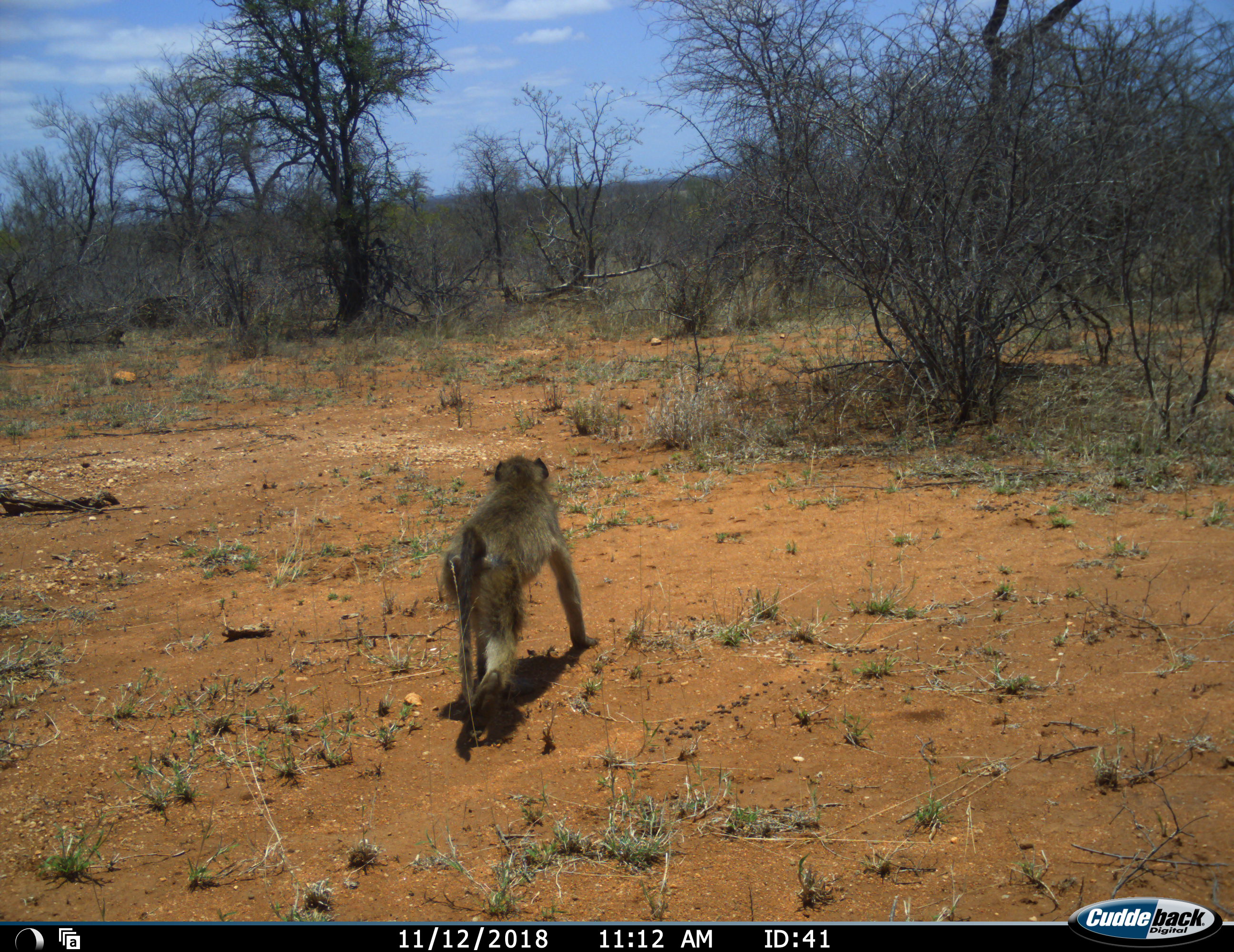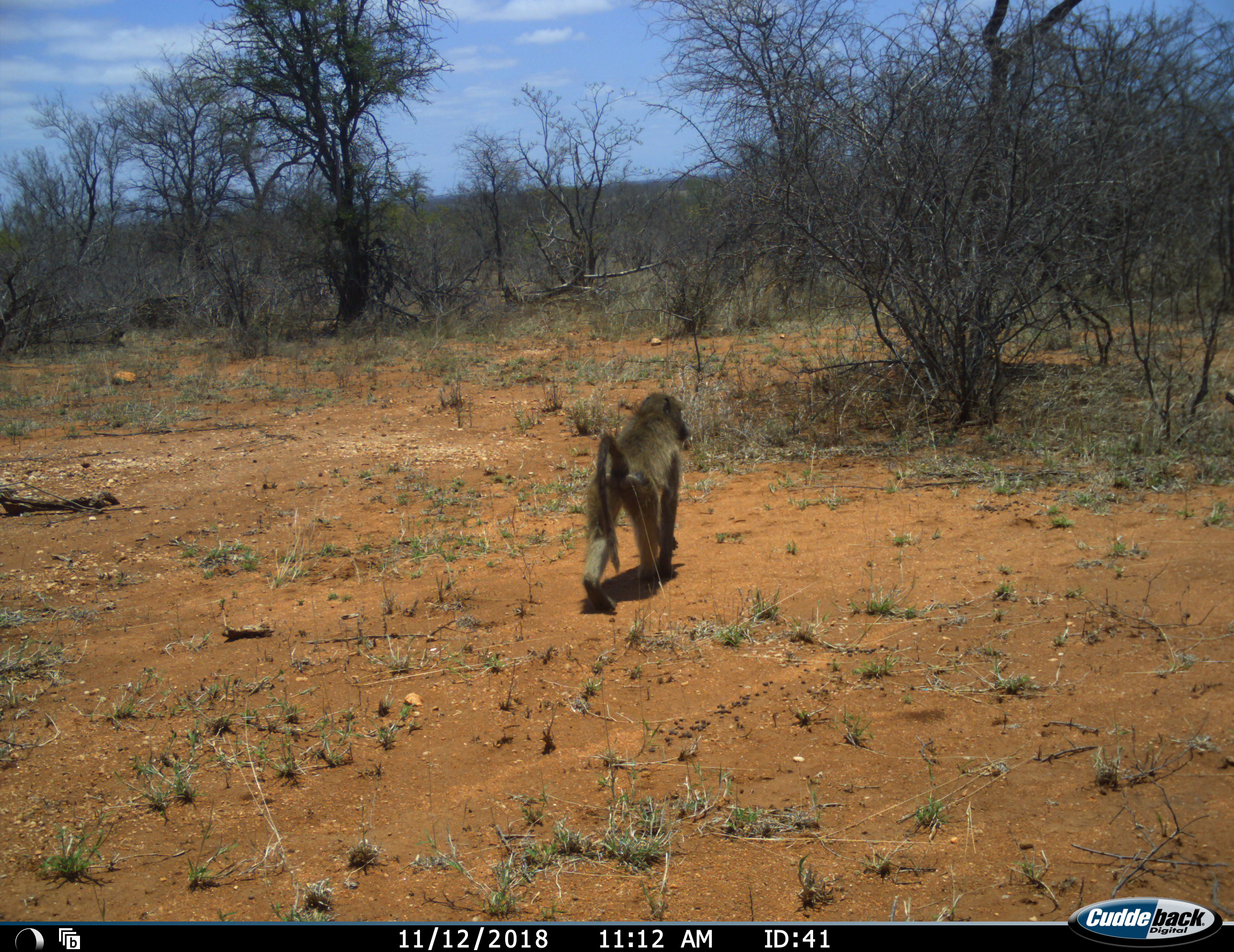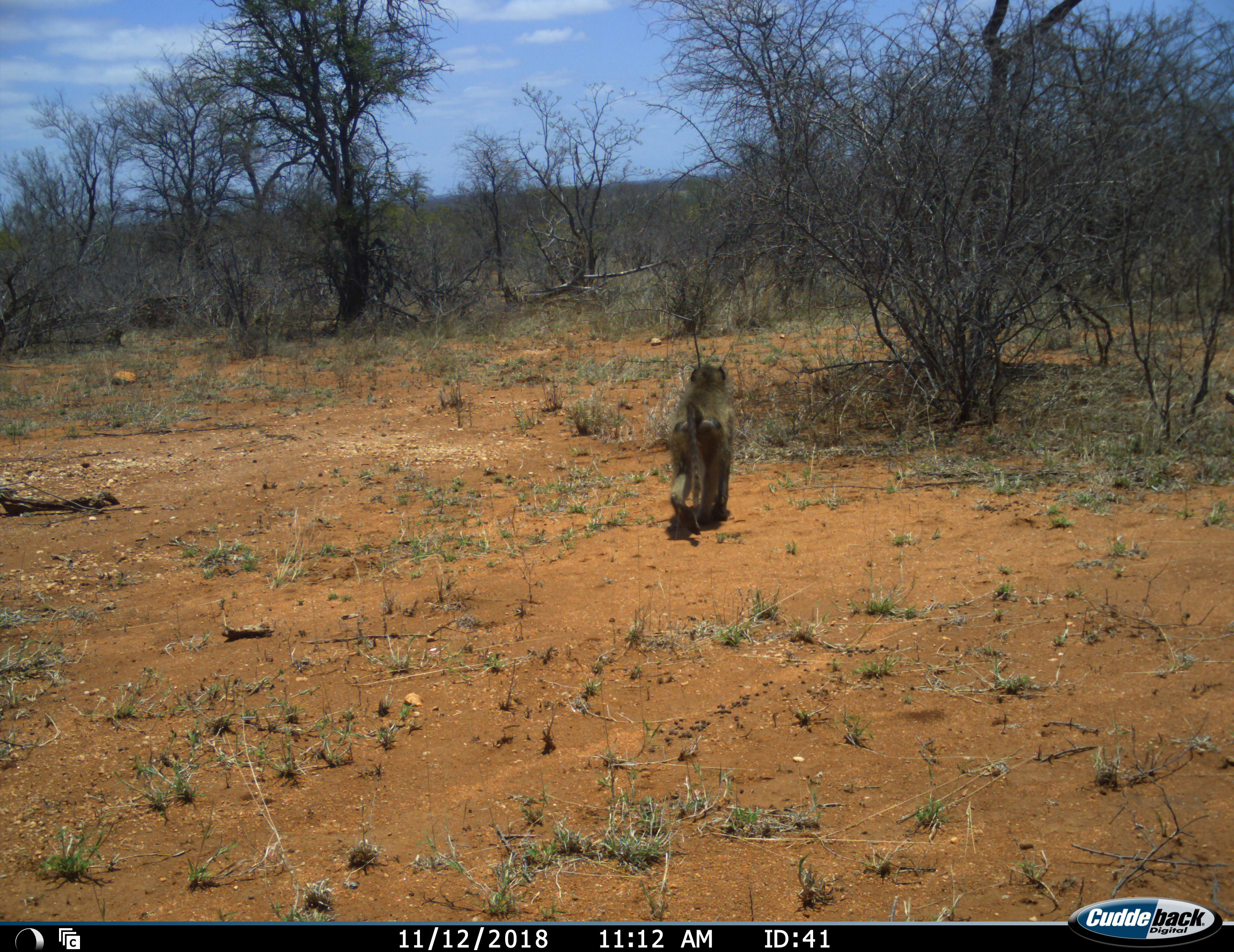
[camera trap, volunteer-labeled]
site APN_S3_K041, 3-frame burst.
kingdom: Animalia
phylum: Chordata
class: Mammalia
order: Primates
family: Cercopithecidae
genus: Papio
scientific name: Papio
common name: baboon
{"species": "baboon (Papio)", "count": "1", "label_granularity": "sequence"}